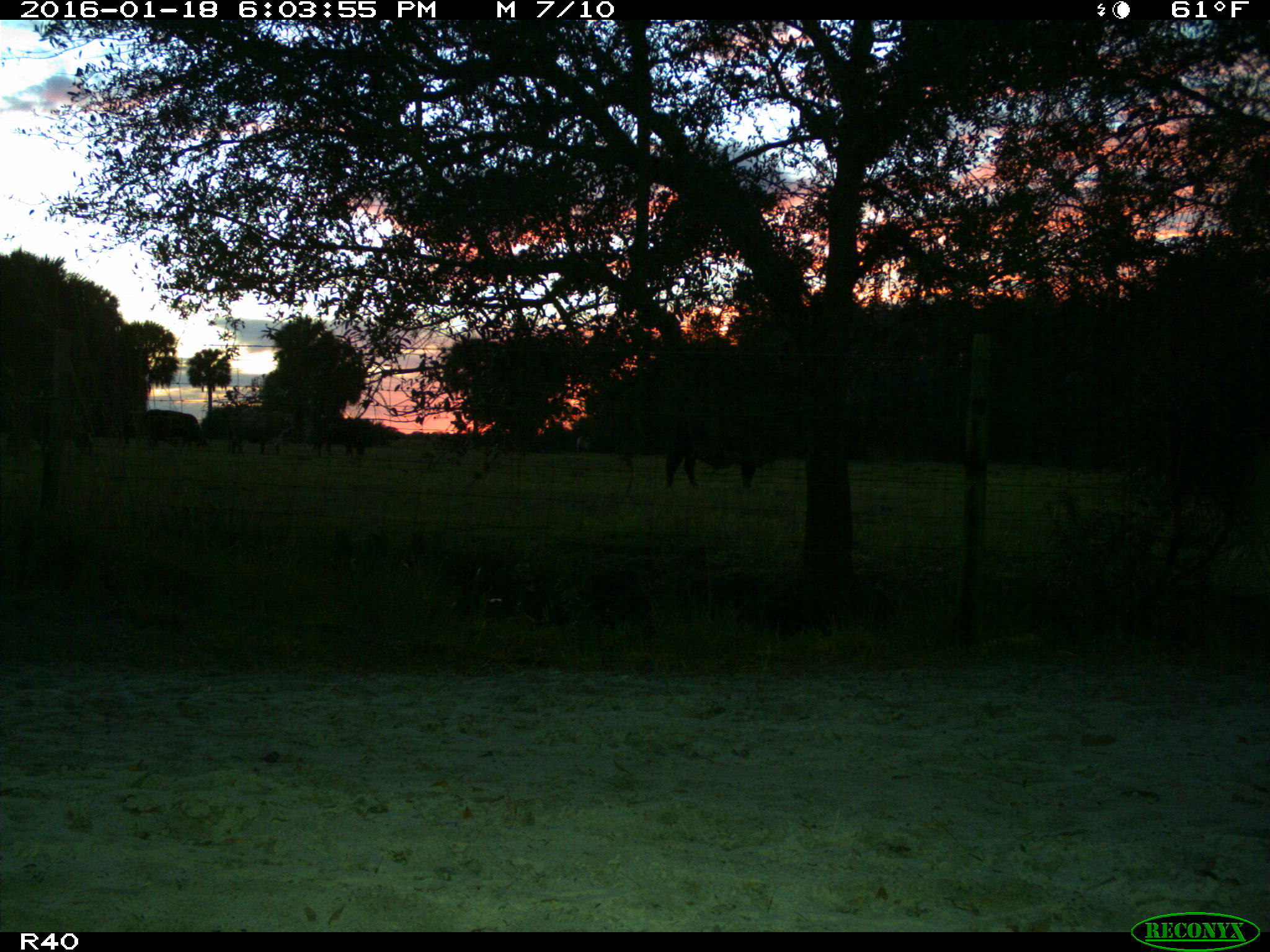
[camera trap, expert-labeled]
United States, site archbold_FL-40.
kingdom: Animalia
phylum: Chordata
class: Mammalia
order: Artiodactyla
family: Bovidae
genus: Bos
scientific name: Bos taurus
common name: domestic cow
Bos taurus (domestic cow).